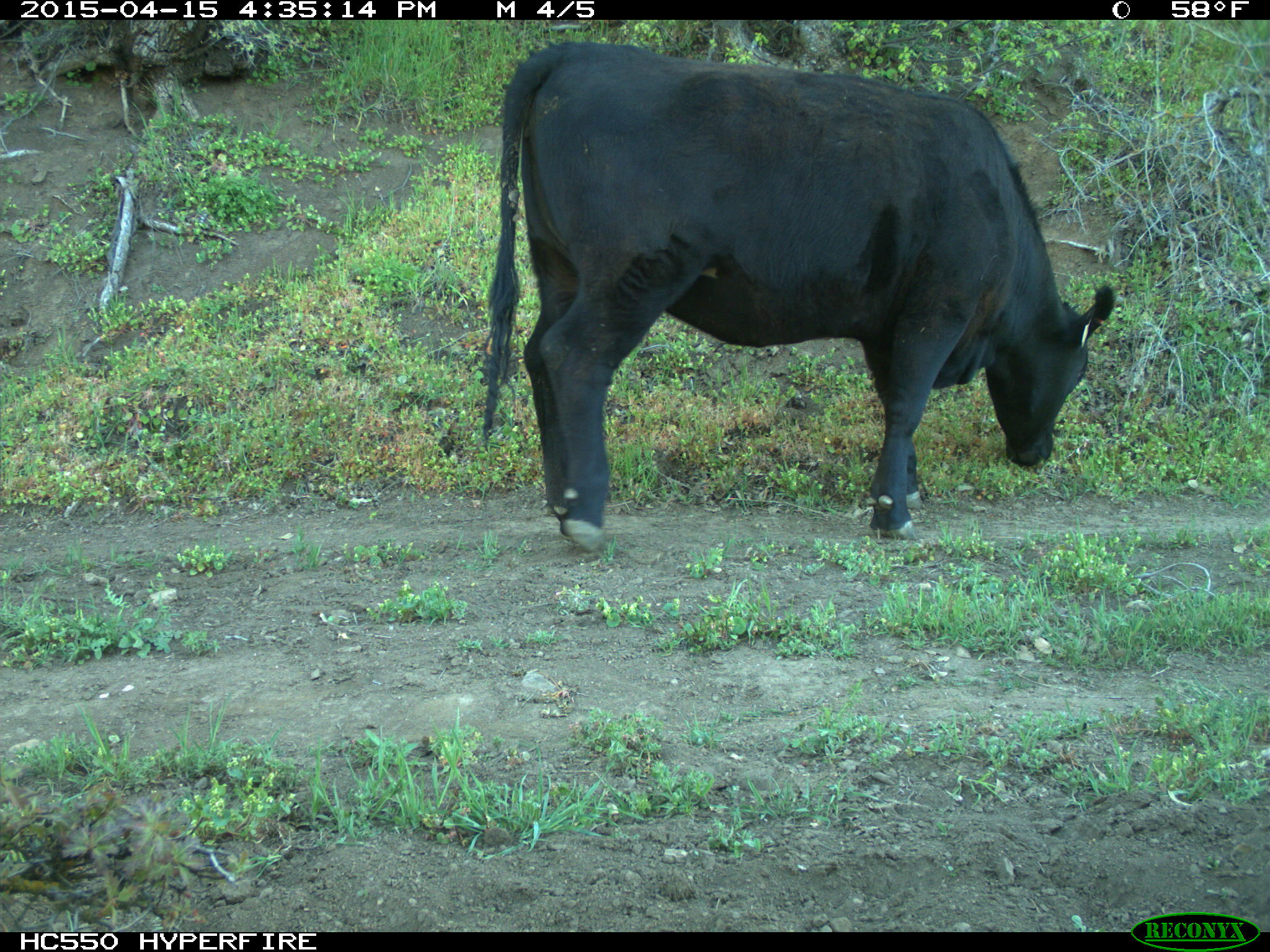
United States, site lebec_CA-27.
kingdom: Animalia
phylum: Chordata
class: Mammalia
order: Artiodactyla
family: Bovidae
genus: Bos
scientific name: Bos taurus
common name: domestic cow